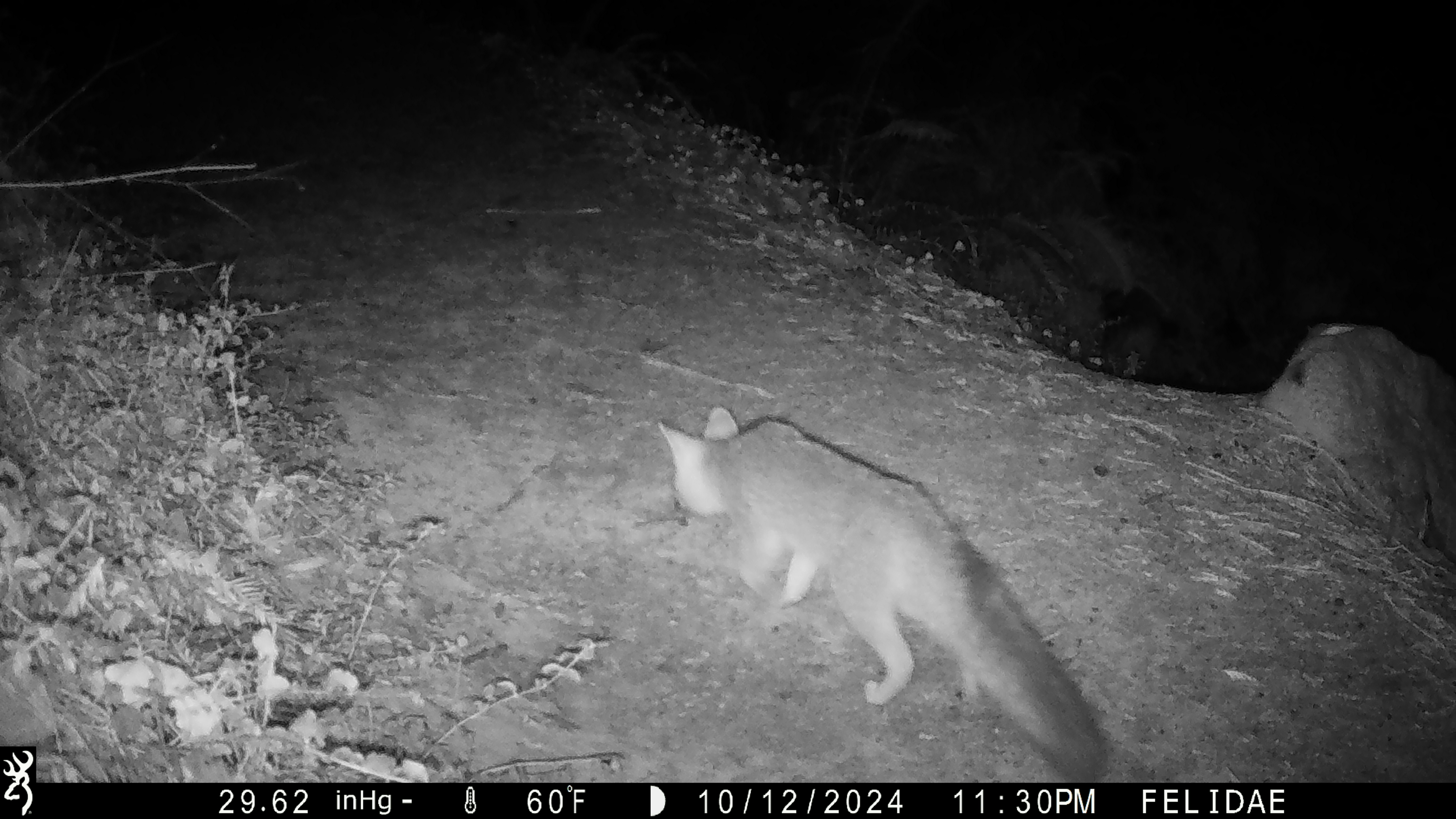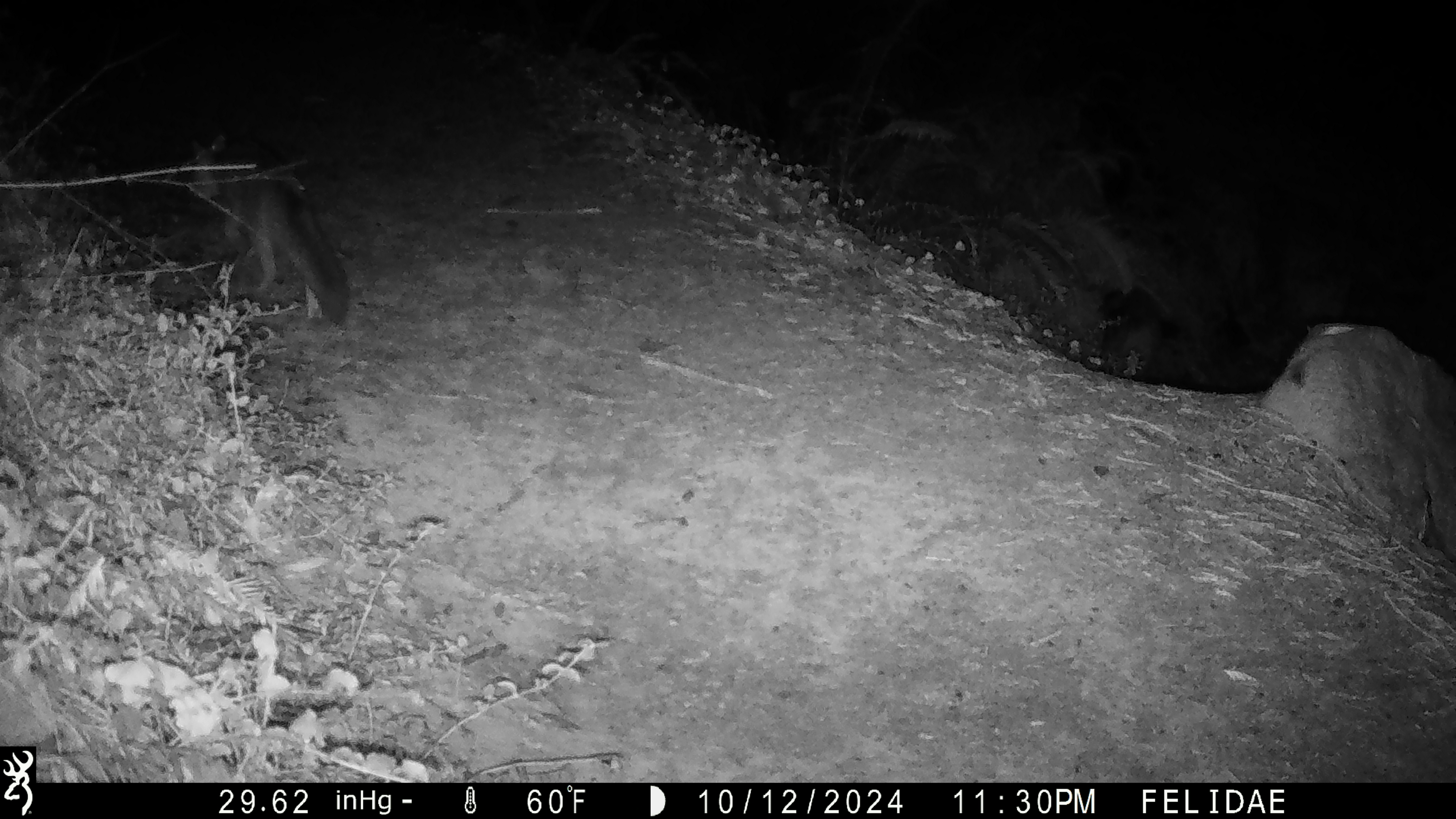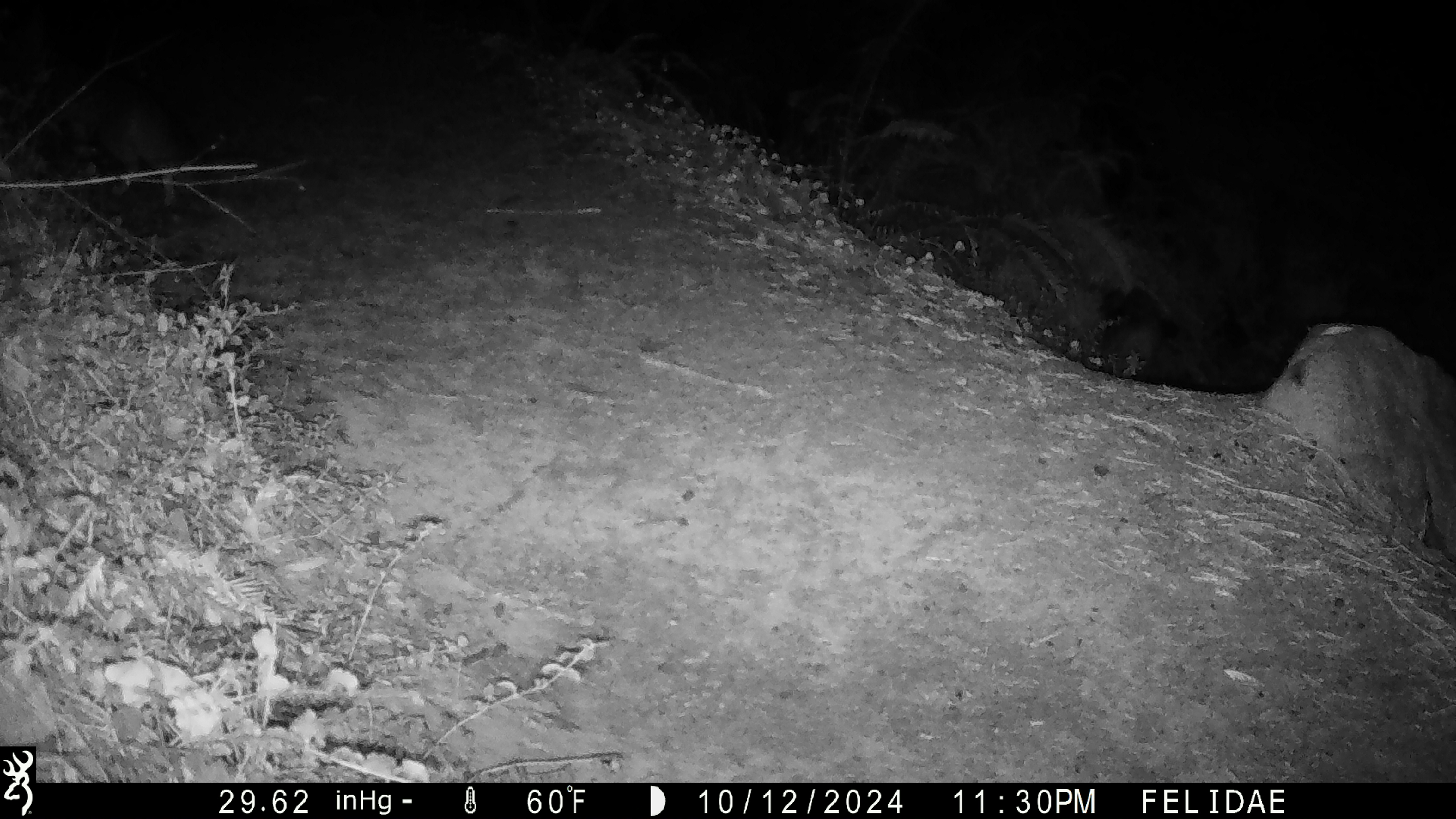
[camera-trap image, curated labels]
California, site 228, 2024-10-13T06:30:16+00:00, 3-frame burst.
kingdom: Animalia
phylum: Chordata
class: Mammalia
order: Carnivora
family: Canidae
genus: Urocyon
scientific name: Urocyon cinereoargenteus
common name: gray fox